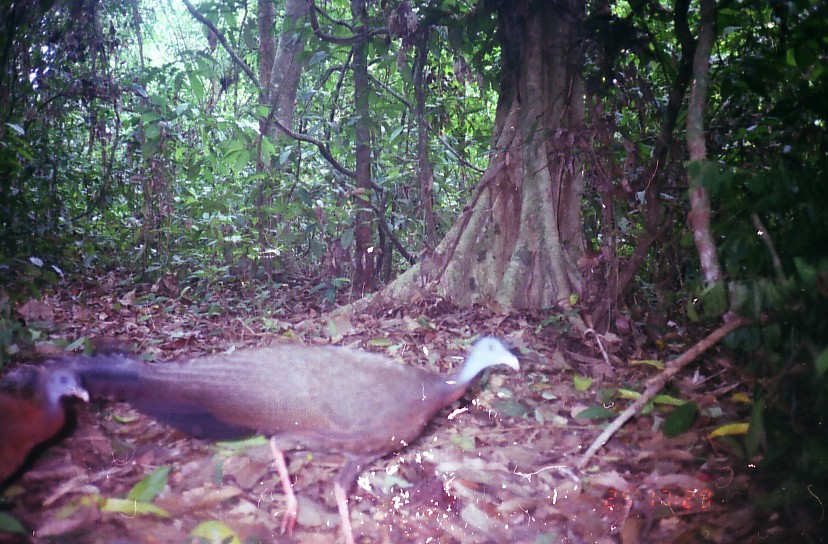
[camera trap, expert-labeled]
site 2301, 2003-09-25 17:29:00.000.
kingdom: Animalia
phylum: Chordata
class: Aves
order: Galliformes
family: Phasianidae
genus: Argusianus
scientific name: Argusianus argus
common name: great argus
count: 2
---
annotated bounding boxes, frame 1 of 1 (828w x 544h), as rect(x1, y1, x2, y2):
argusianus argus: rect(58, 333, 523, 543); rect(1, 356, 91, 485)